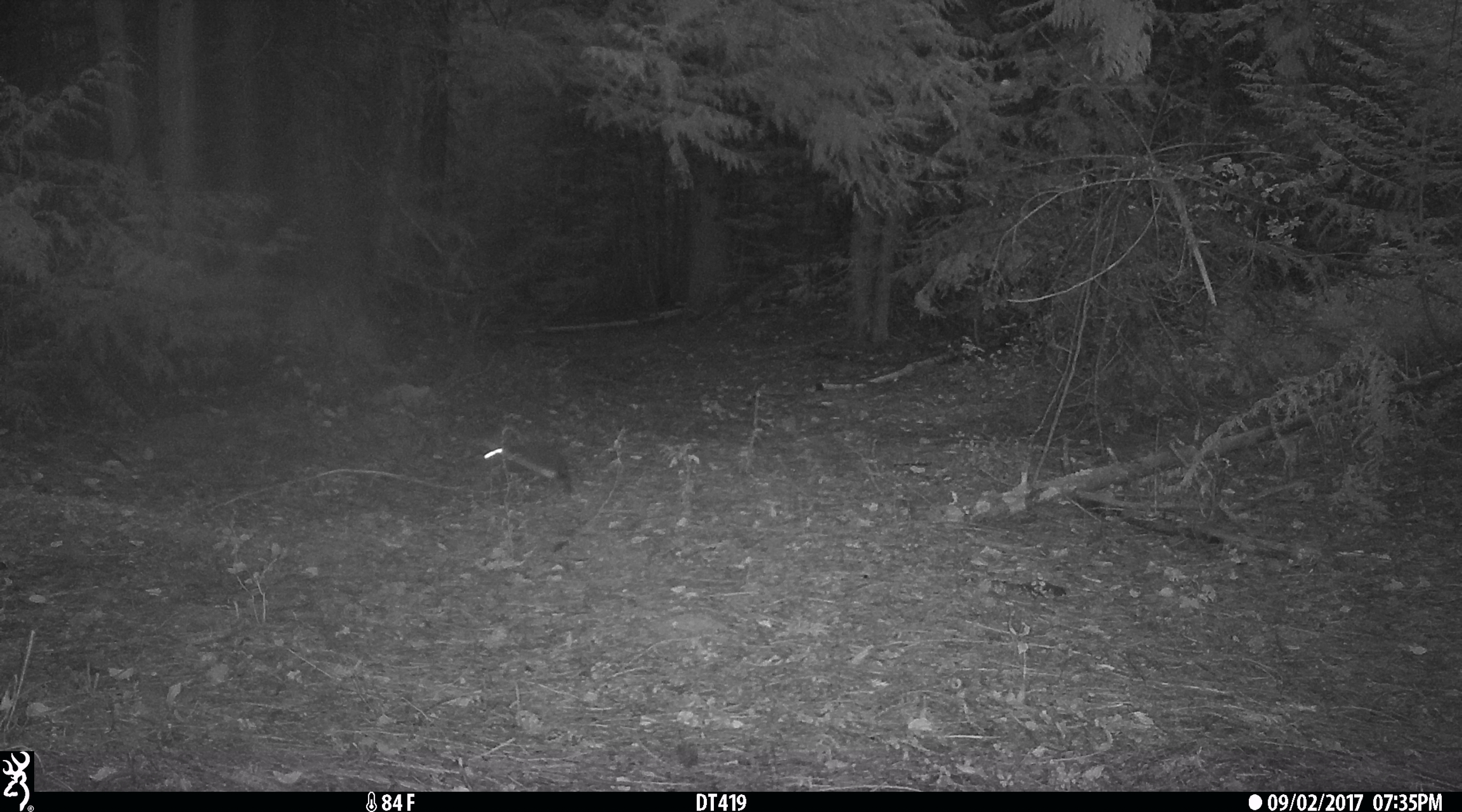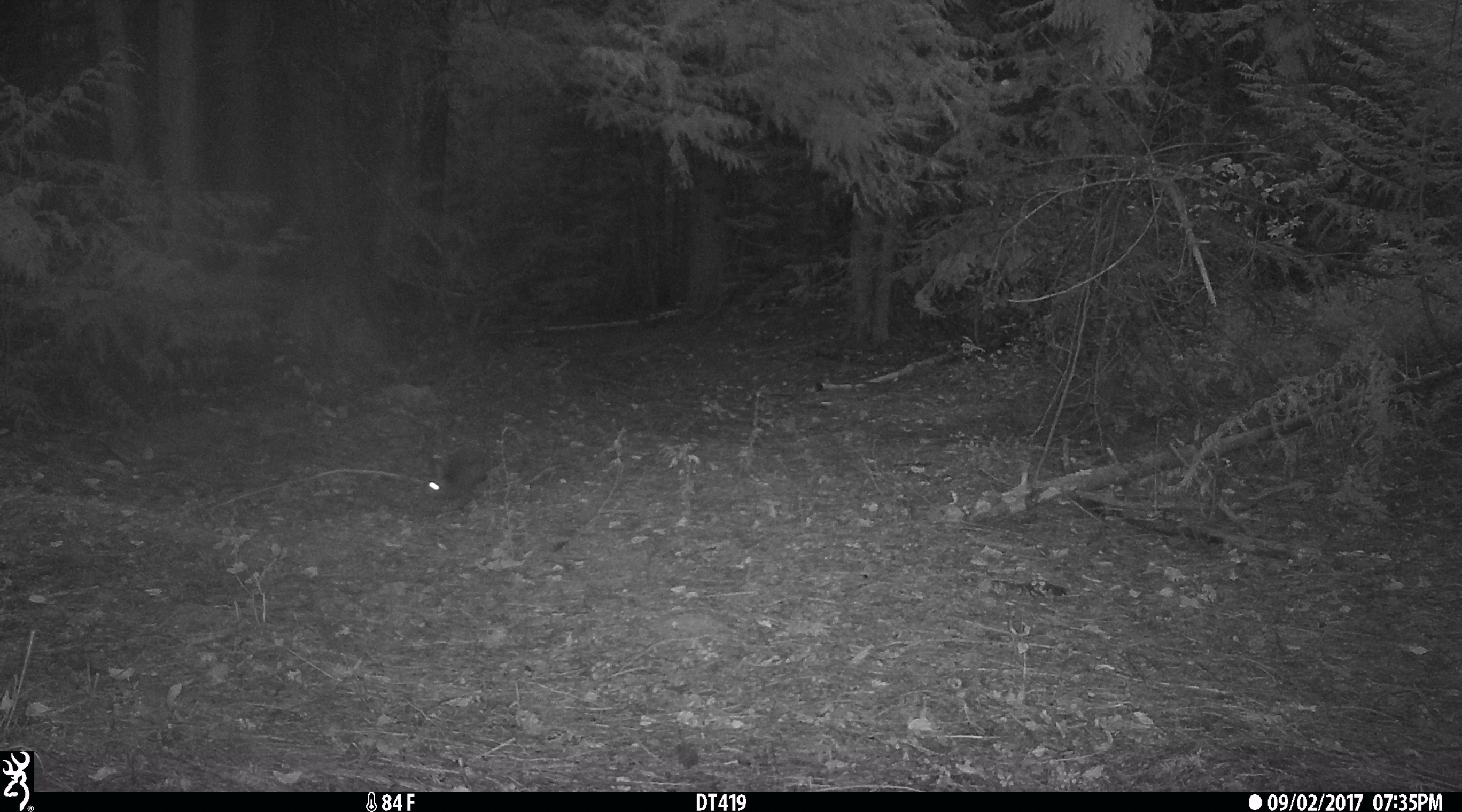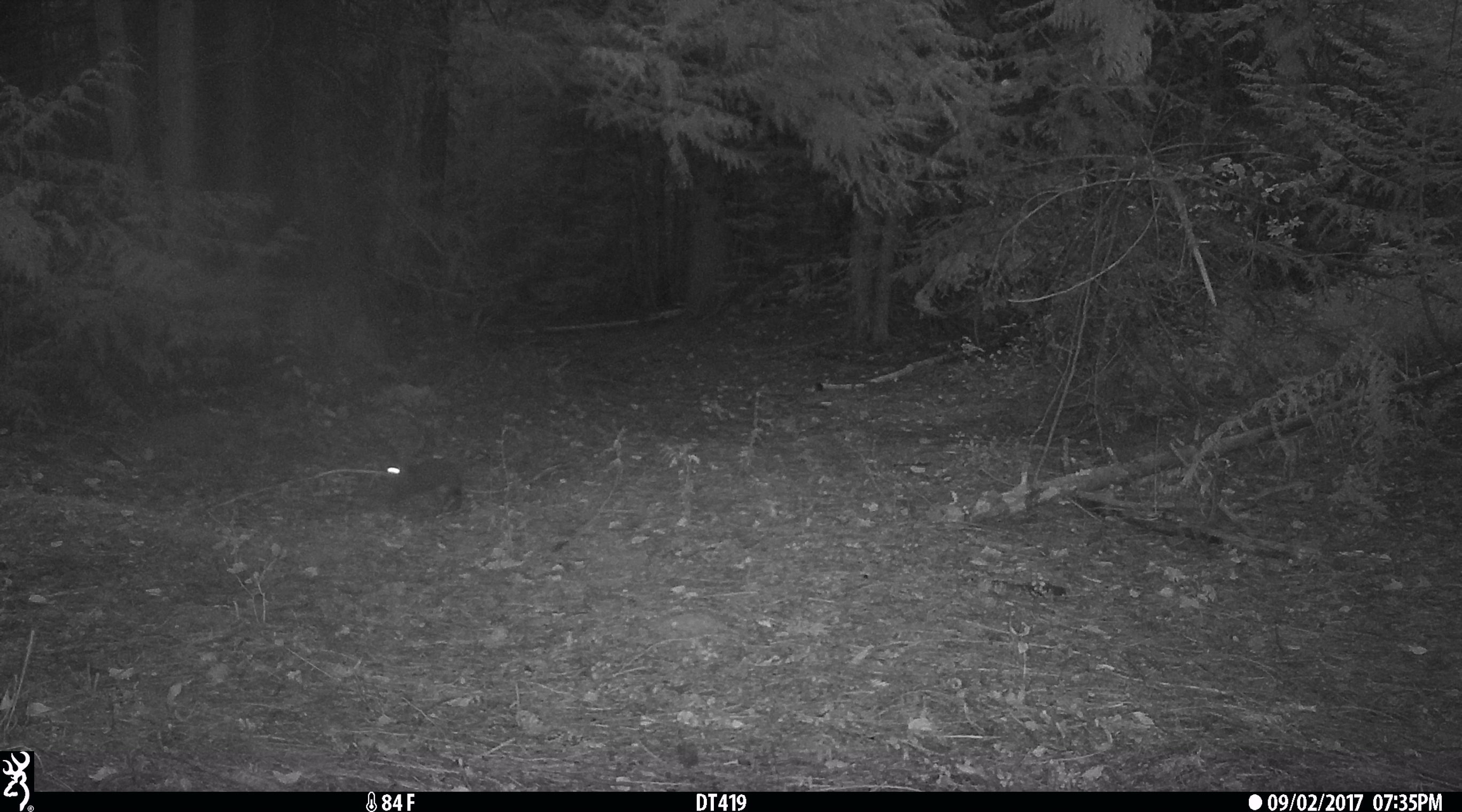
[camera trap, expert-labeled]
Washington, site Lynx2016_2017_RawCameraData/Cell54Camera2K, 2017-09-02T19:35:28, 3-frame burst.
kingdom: Animalia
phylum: Chordata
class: Mammalia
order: Lagomorpha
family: Leporidae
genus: Lepus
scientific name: Lepus americanus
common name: snowshoe hare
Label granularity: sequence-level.